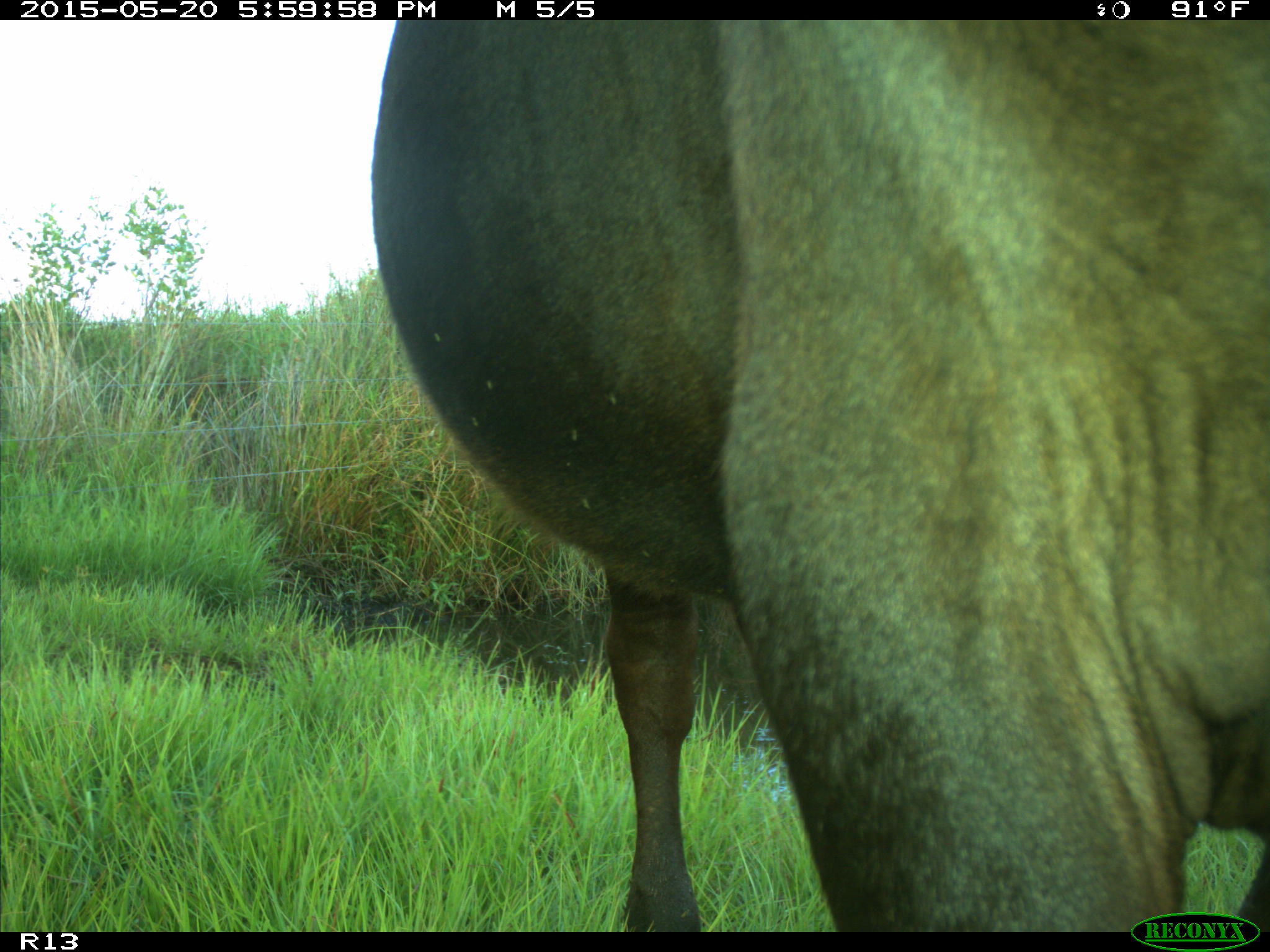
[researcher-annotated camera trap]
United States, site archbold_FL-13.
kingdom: Animalia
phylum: Chordata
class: Mammalia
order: Artiodactyla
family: Bovidae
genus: Bos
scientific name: Bos taurus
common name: domestic cow